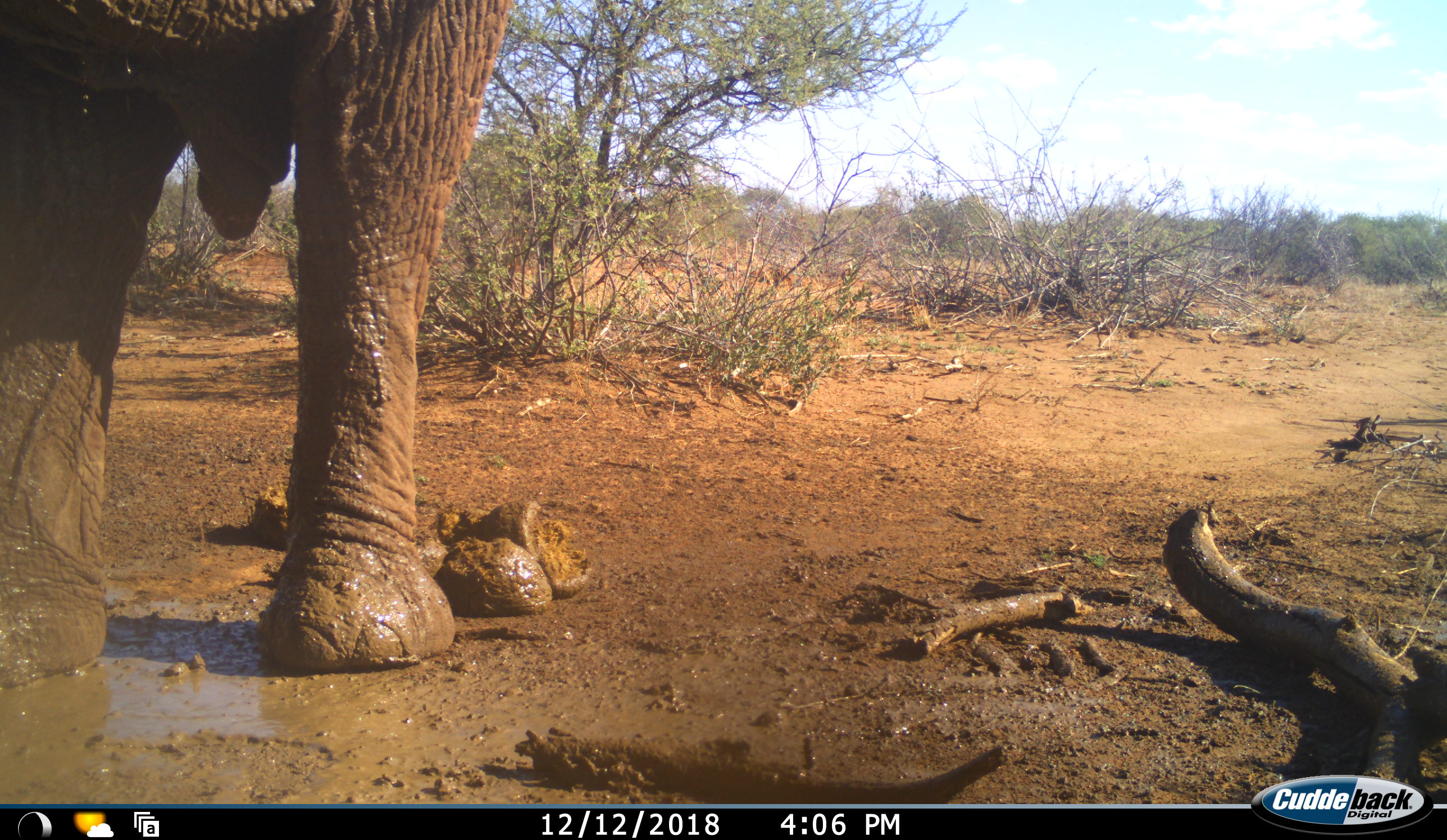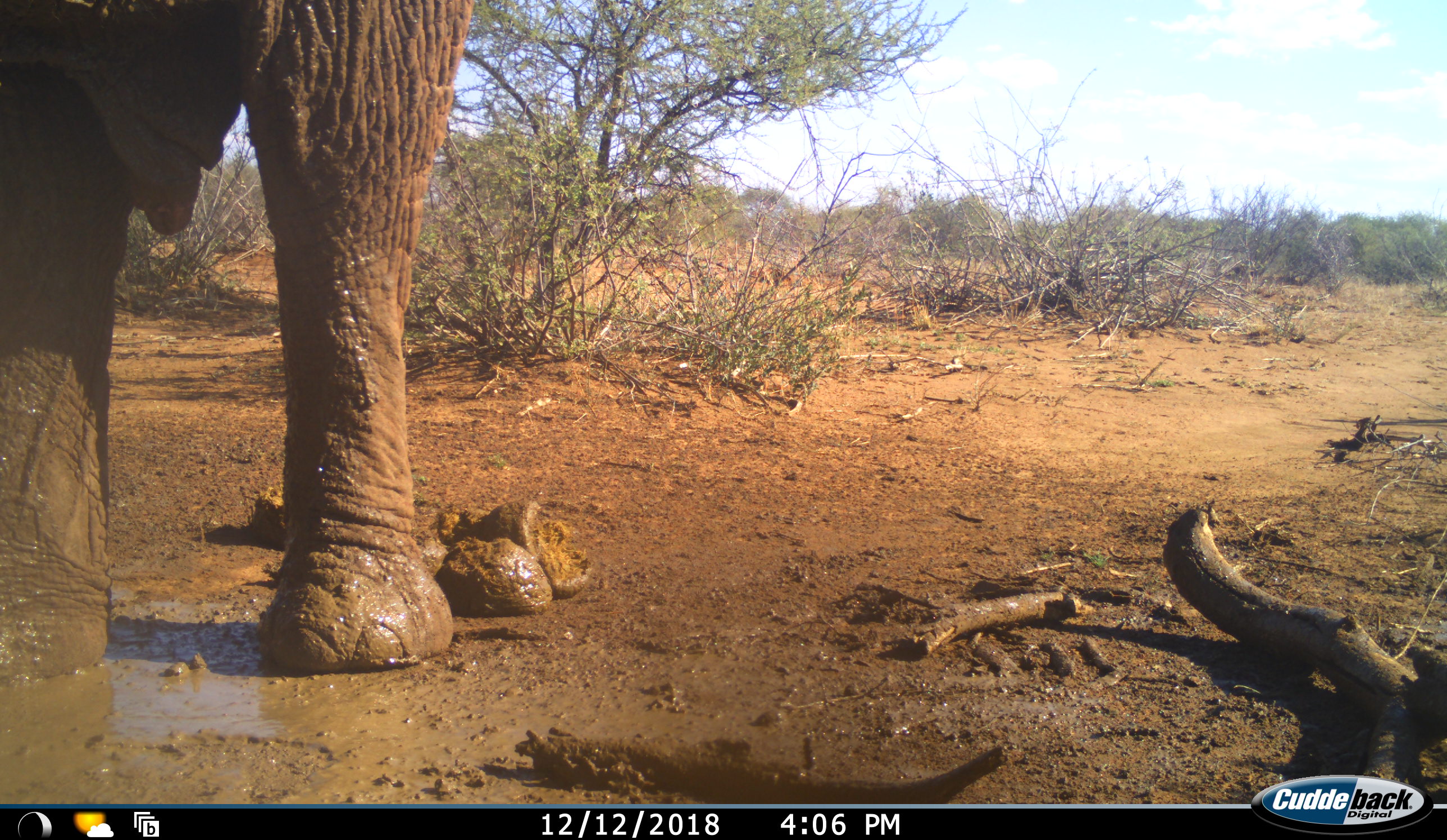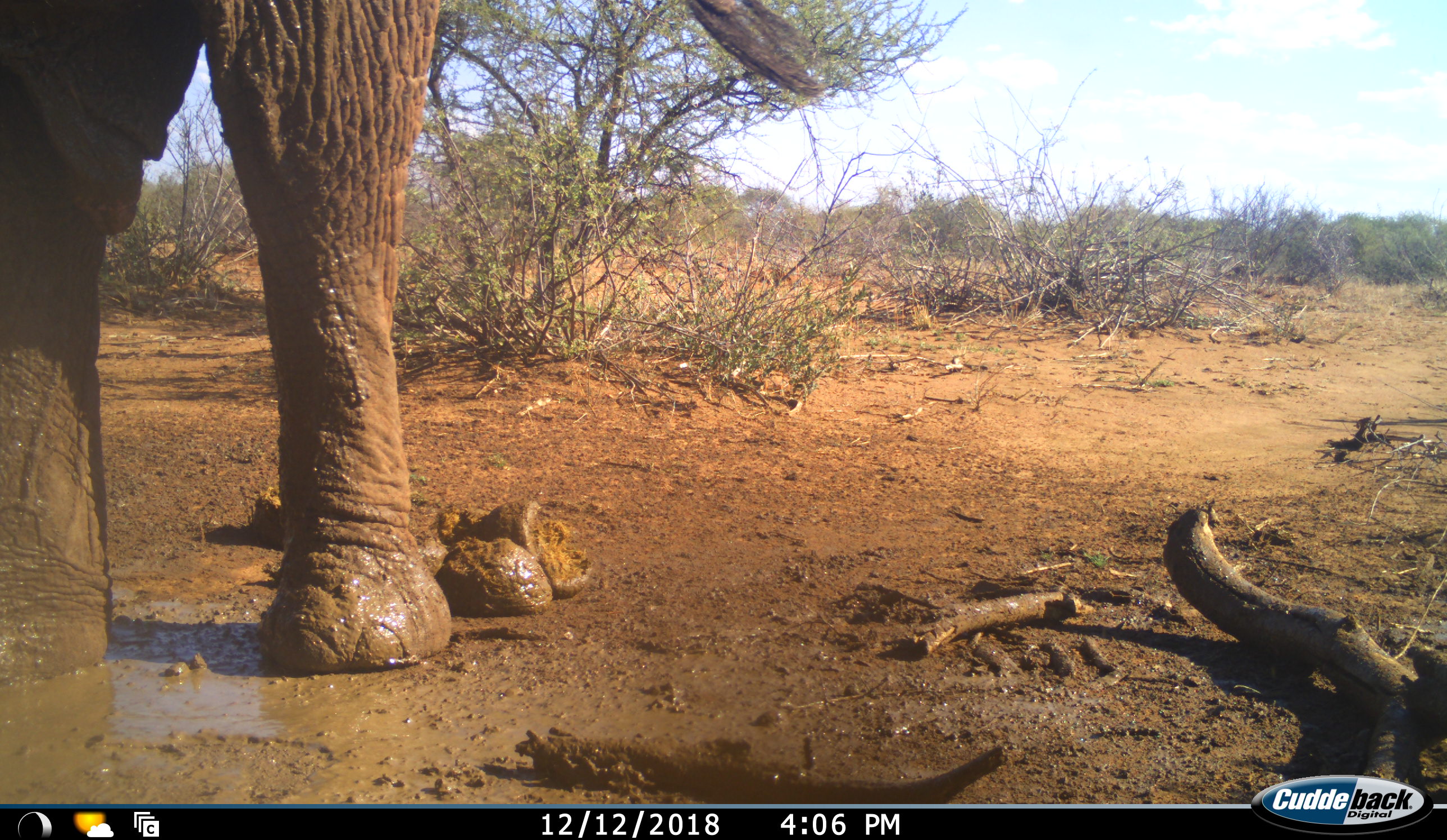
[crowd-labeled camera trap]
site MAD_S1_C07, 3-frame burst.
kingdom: Animalia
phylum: Chordata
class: Mammalia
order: Proboscidea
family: Elephantidae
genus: Loxodonta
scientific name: Loxodonta africana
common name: african bush elephant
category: elephant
Elephant (african bush elephant) (Loxodonta africana), count 1. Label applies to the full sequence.